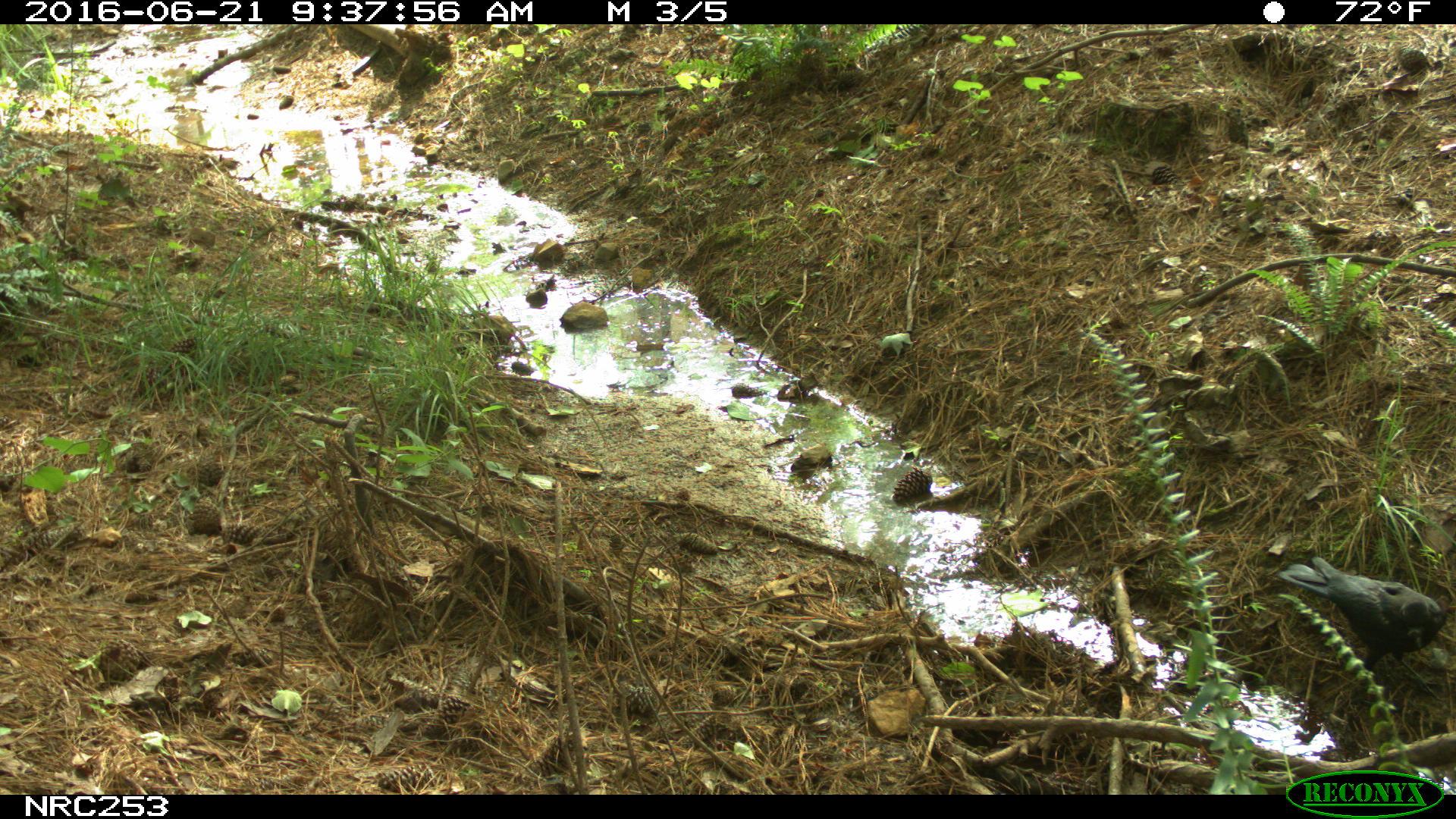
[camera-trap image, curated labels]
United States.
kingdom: Animalia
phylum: Chordata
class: Aves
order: Passeriformes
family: Corvidae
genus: Corvus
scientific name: Corvus brachyrhynchos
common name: american crow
American Crow (Corvus brachyrhynchos).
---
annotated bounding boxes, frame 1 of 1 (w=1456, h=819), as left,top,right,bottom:
American Crow: 1276,541,1449,679